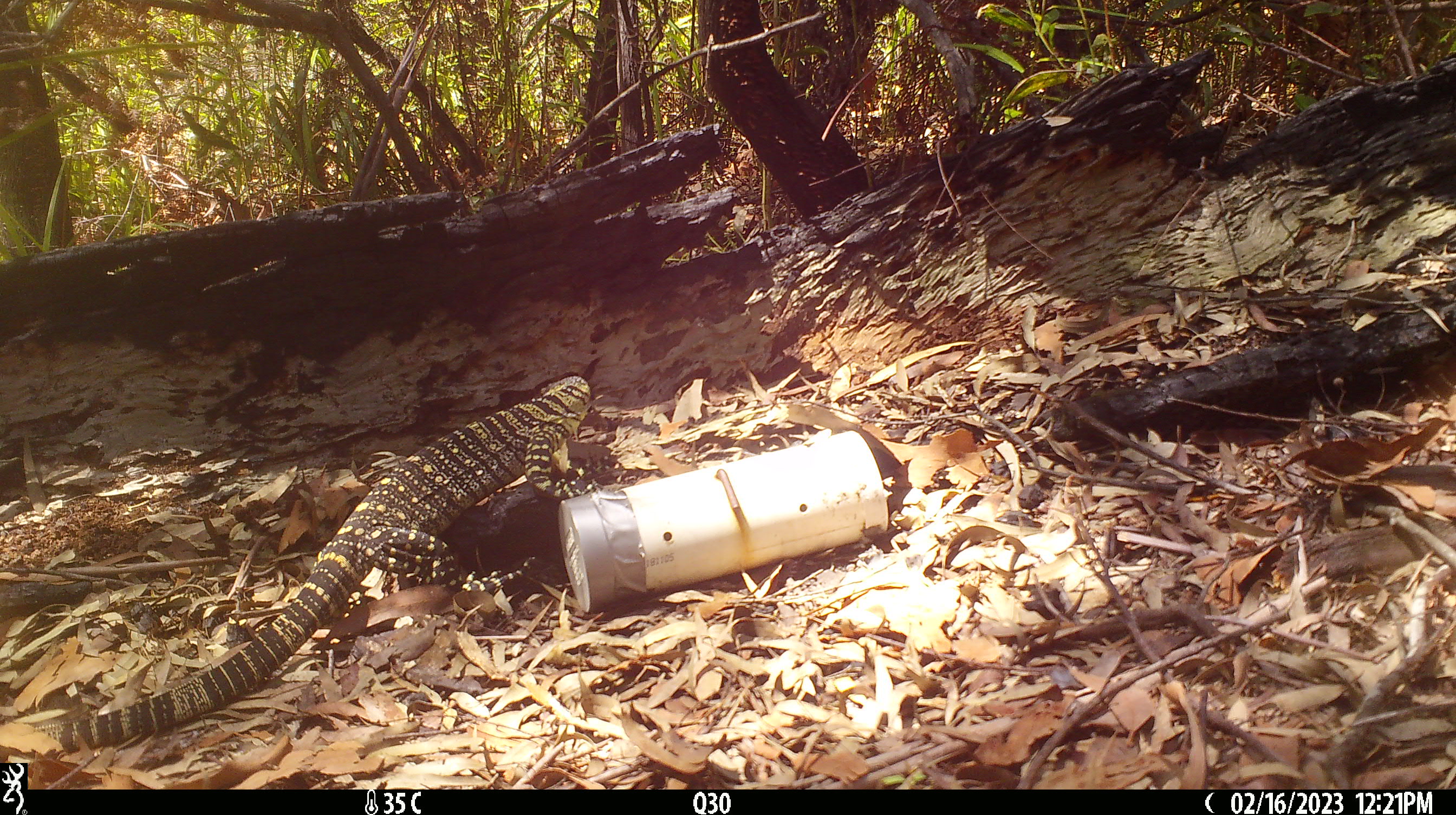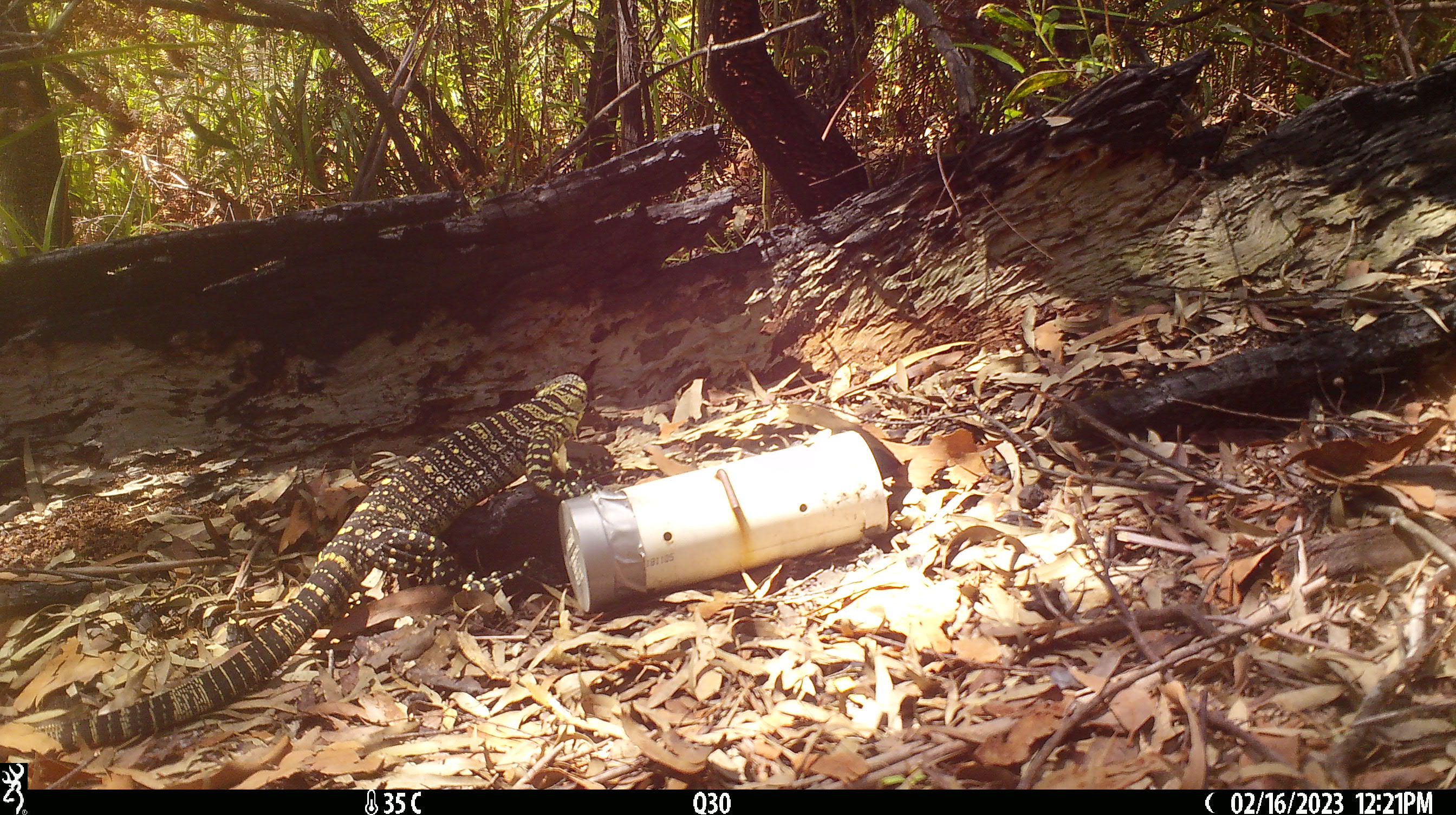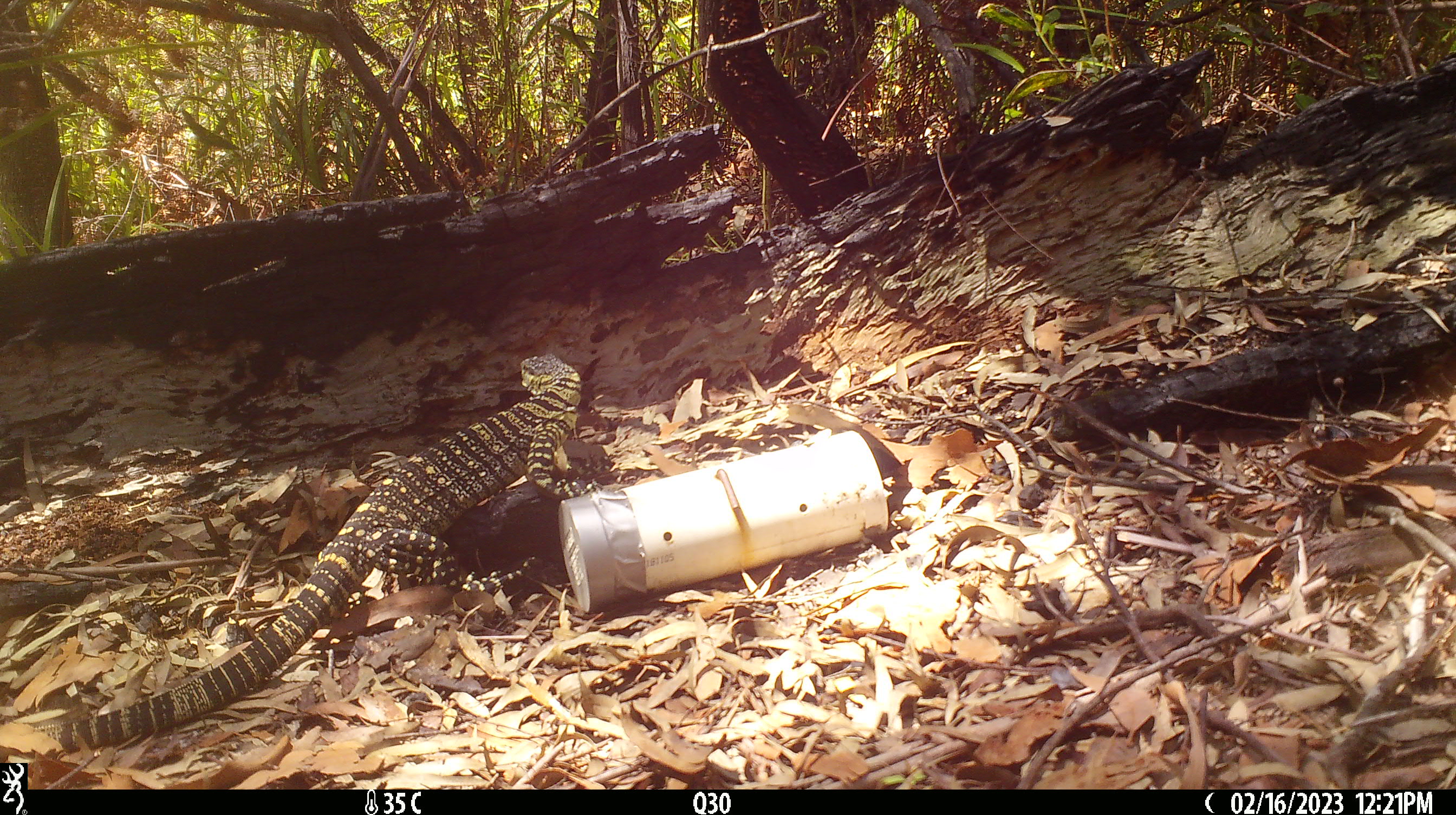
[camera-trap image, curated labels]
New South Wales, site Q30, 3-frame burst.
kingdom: Animalia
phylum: Chordata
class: Reptilia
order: Squamata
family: Varanidae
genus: Varanus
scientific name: Varanus varius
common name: lace monitor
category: goanna